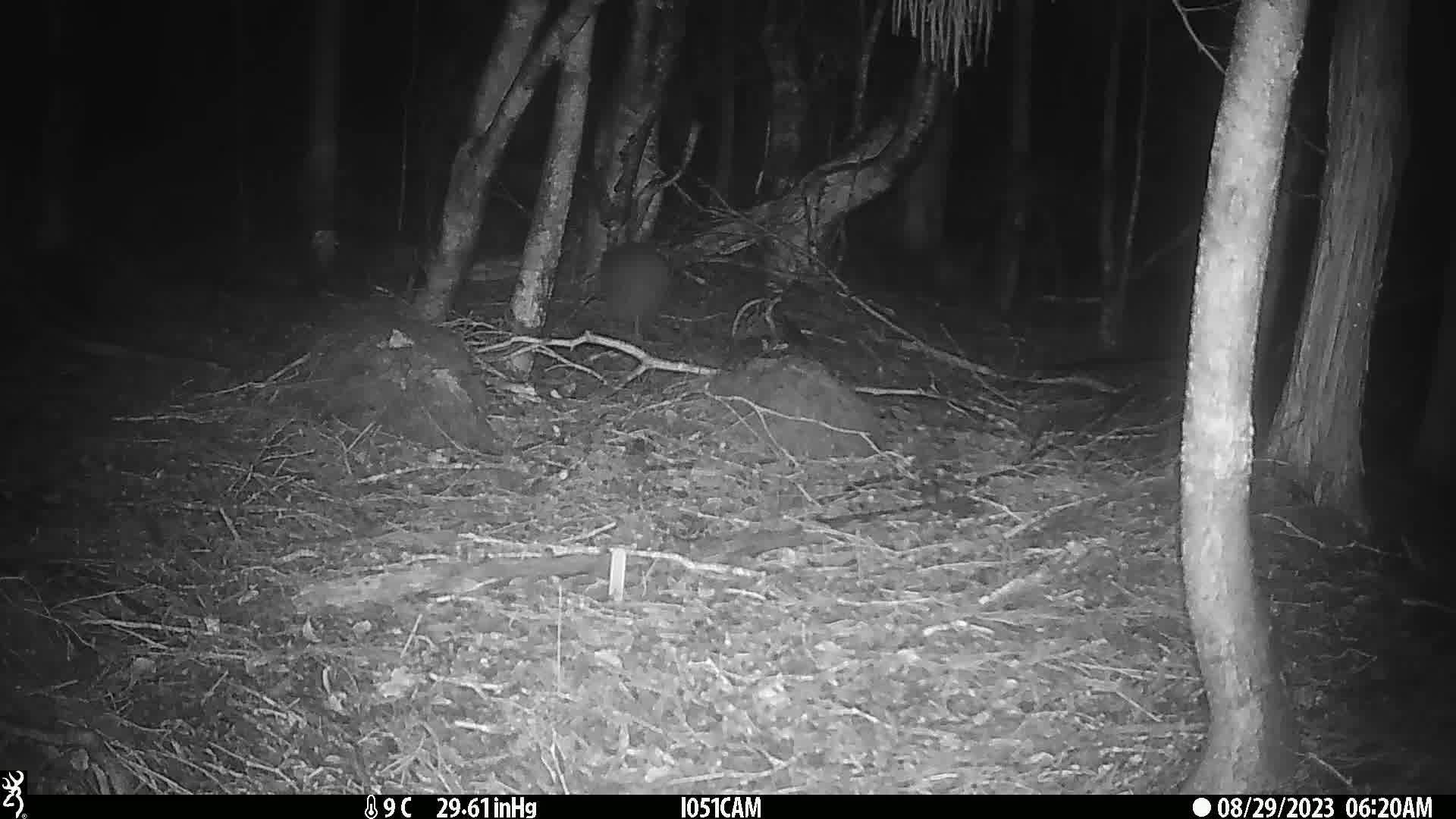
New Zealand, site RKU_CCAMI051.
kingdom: Animalia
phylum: Chordata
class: Aves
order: Apterygiformes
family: Apterygidae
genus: Apteryx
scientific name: Apteryx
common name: kiwi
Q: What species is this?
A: Kiwi (Apteryx).